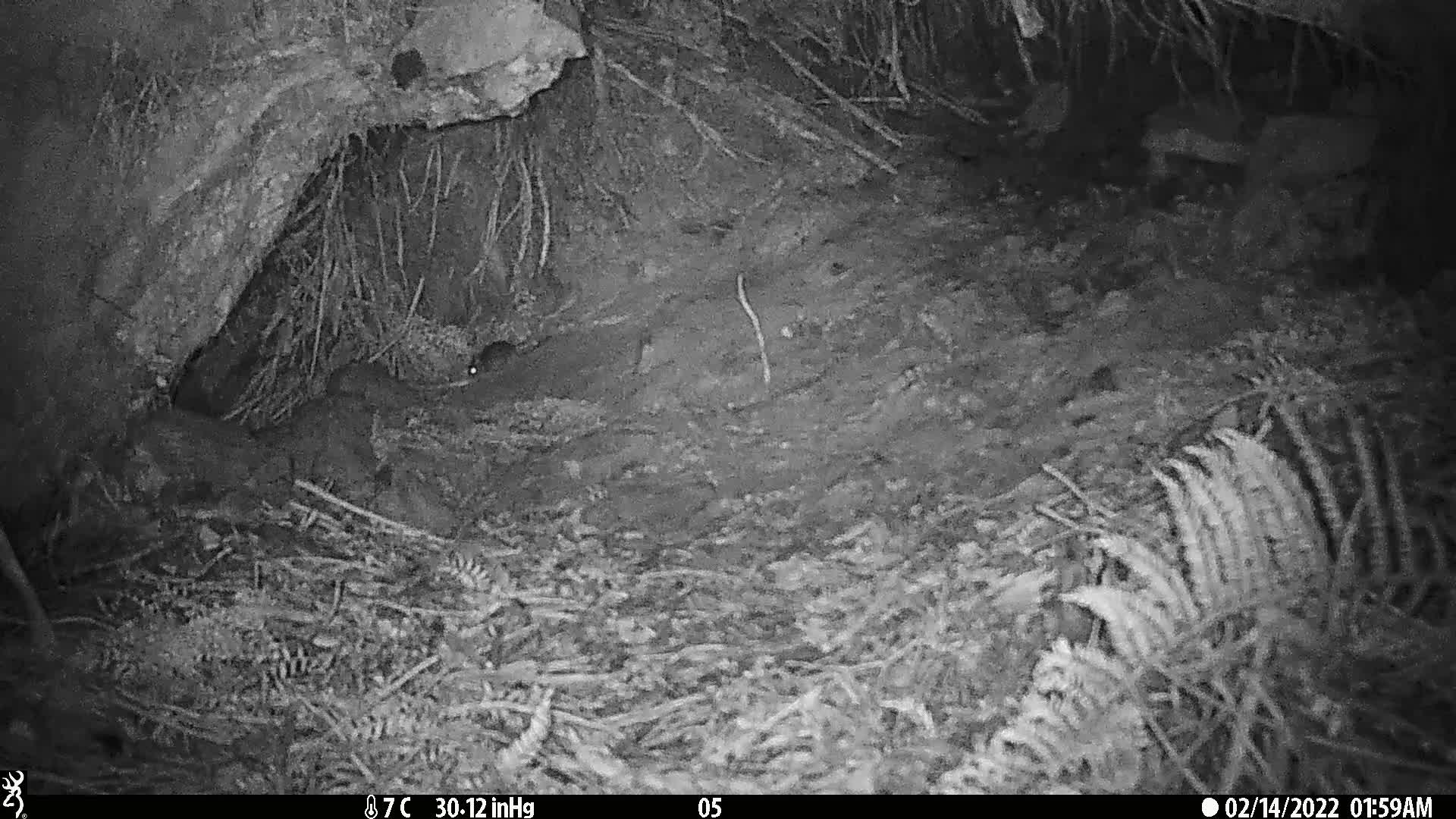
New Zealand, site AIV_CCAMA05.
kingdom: Animalia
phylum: Chordata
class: Mammalia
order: Rodentia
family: Muridae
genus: Mus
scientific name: Mus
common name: mouse